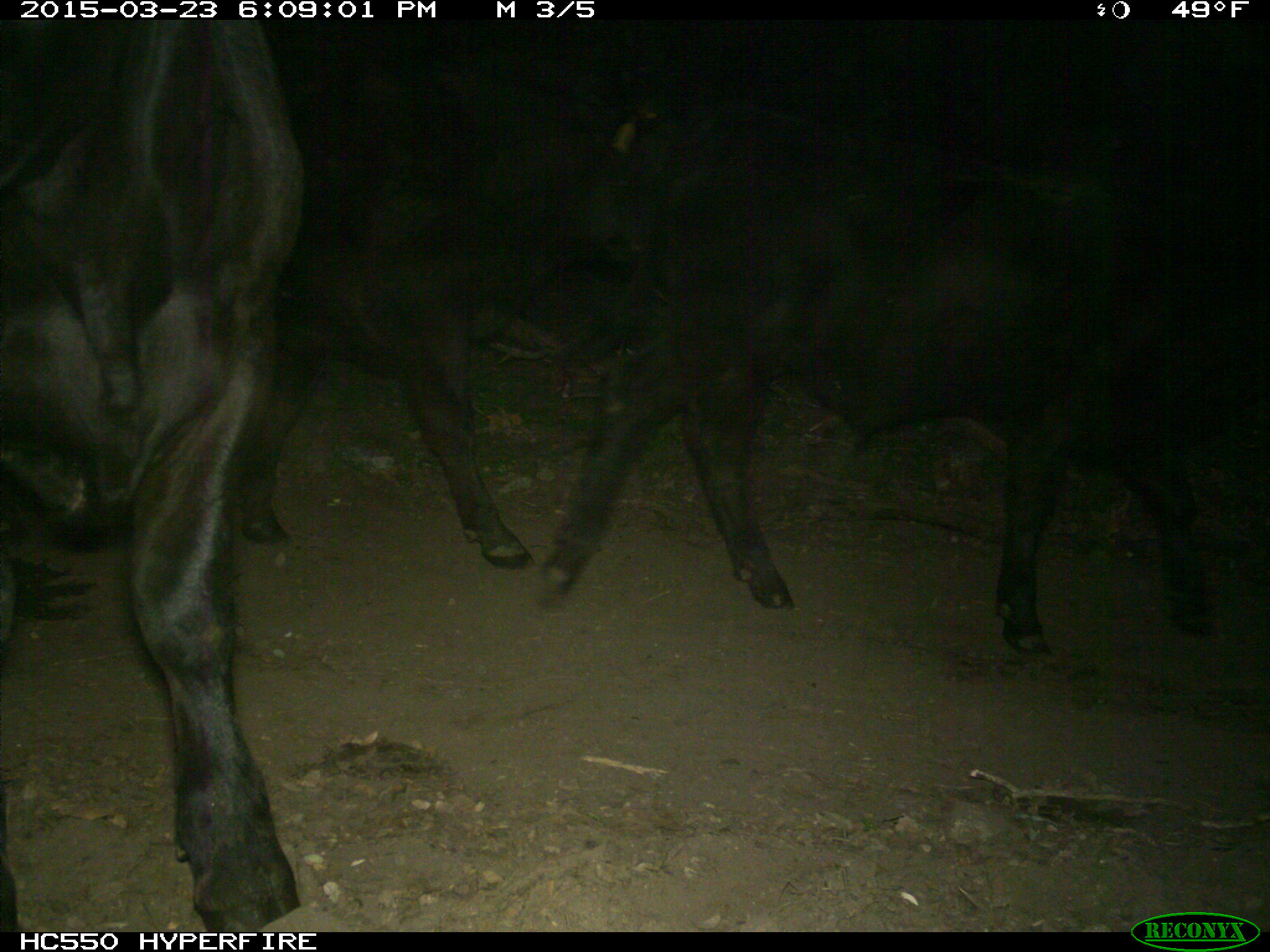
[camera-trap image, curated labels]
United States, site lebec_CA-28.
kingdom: Animalia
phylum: Chordata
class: Mammalia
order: Artiodactyla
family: Bovidae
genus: Bos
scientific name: Bos taurus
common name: domestic cow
Bos taurus (domestic cow).